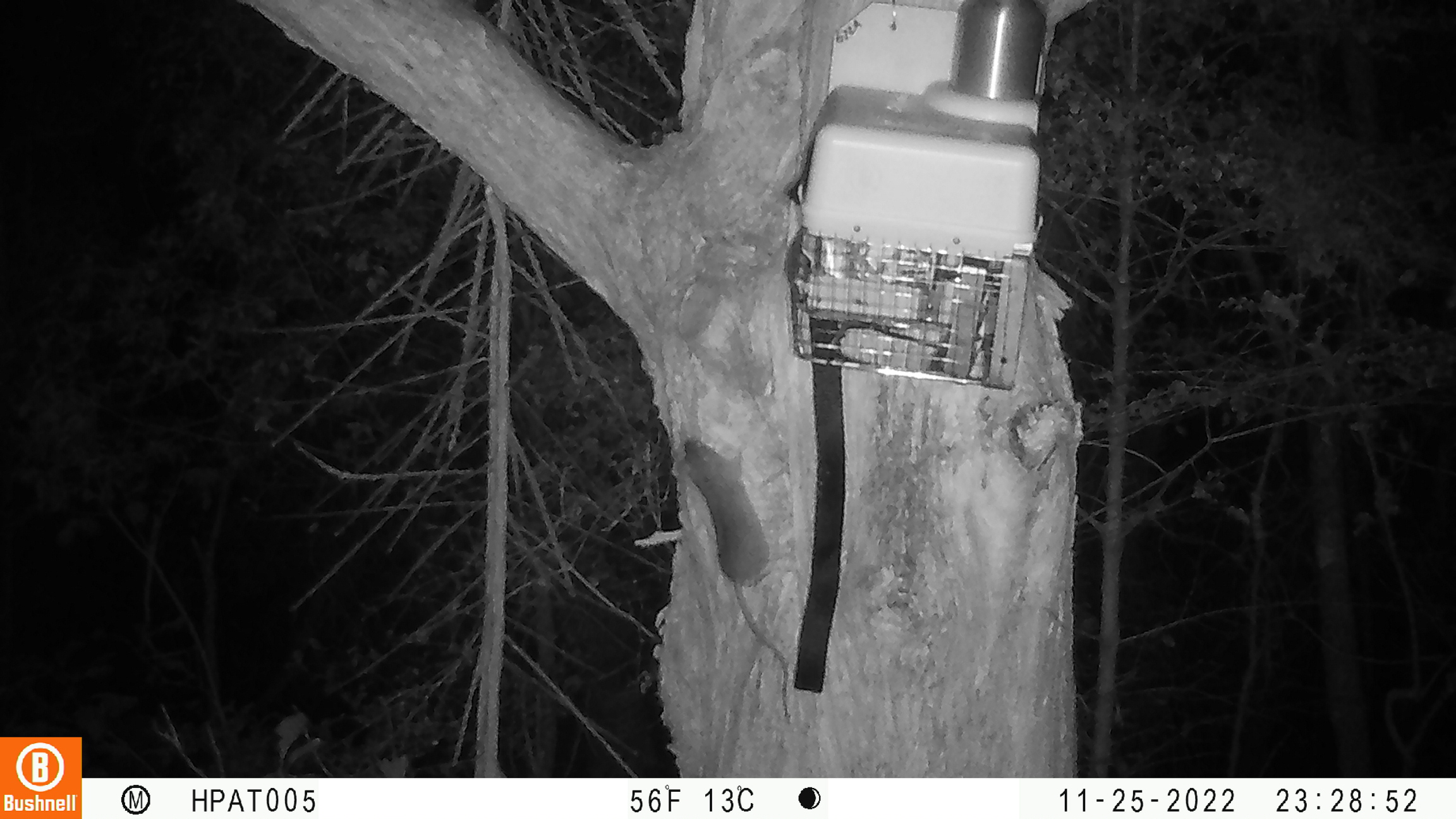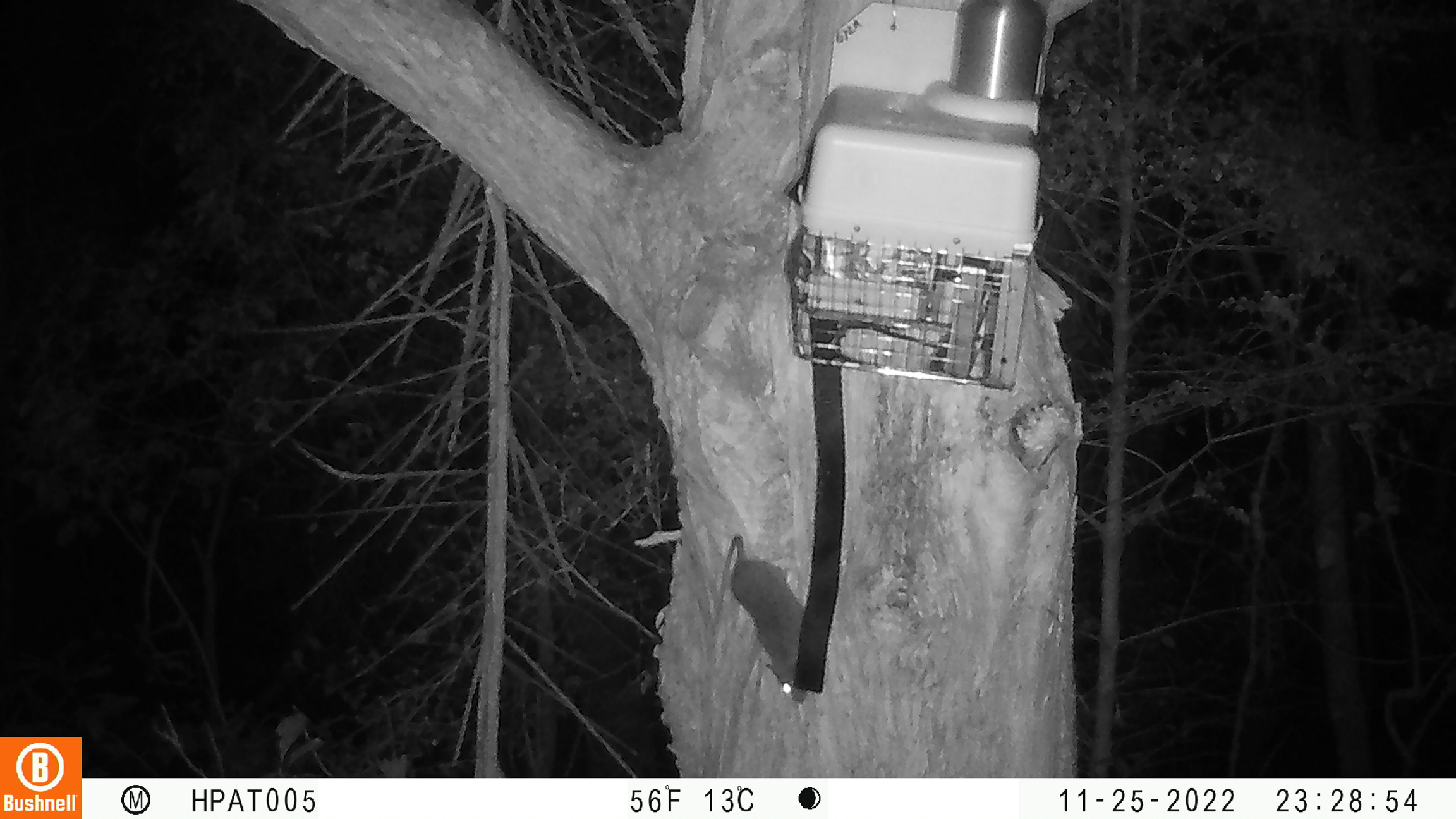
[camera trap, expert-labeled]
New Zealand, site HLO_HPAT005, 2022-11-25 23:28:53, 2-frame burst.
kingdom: Animalia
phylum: Chordata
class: Mammalia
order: Rodentia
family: Muridae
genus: Rattus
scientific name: Rattus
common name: rat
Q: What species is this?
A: Rat (Rattus).